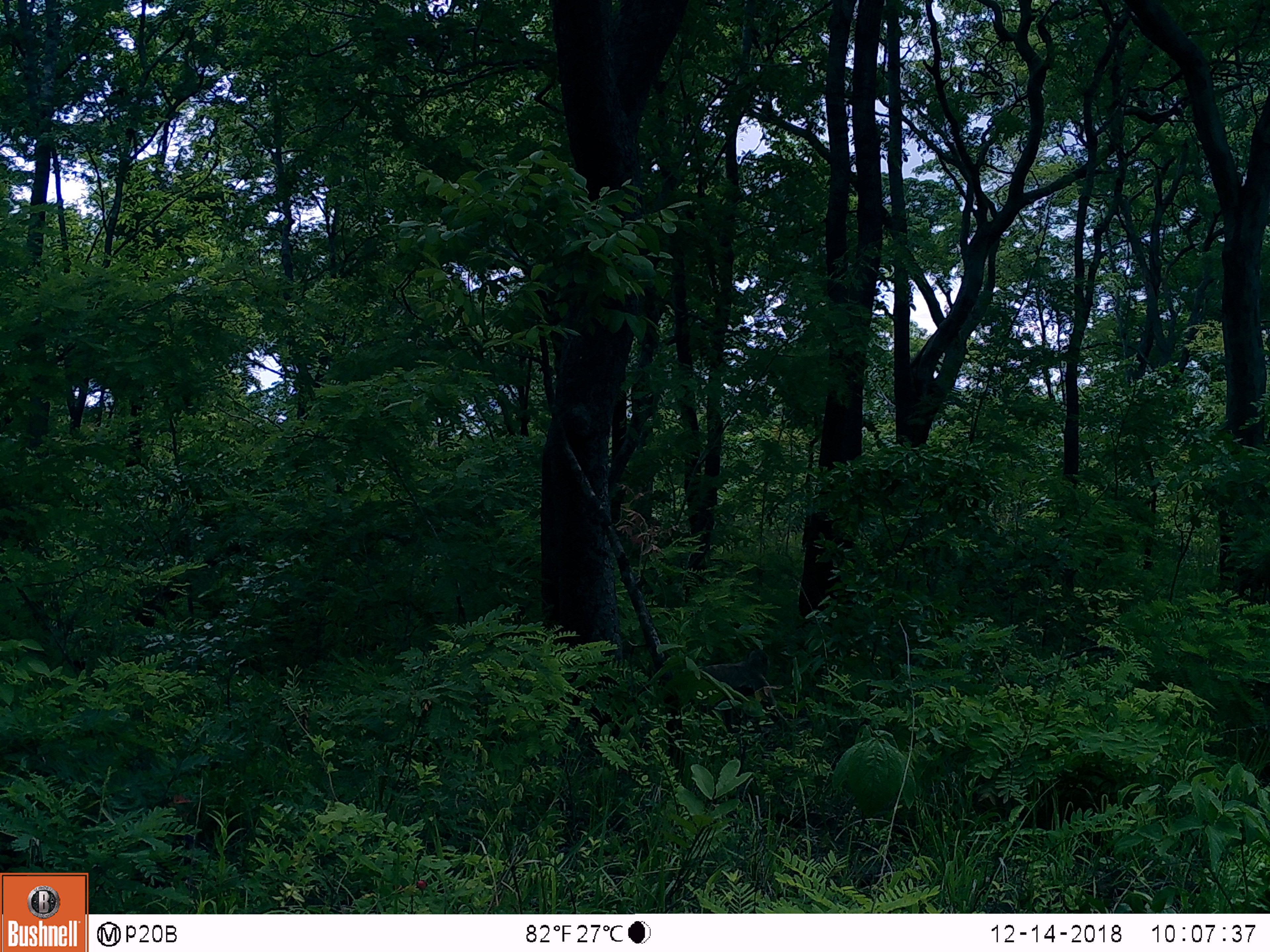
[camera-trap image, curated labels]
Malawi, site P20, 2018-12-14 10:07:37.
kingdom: Animalia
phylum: Chordata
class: Mammalia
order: Primates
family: Cercopithecidae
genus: Papio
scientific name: Papio cynocephalus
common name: yellow baboon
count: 1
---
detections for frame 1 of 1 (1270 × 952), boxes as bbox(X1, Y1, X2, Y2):
yellow baboon: bbox(656, 643, 804, 740)